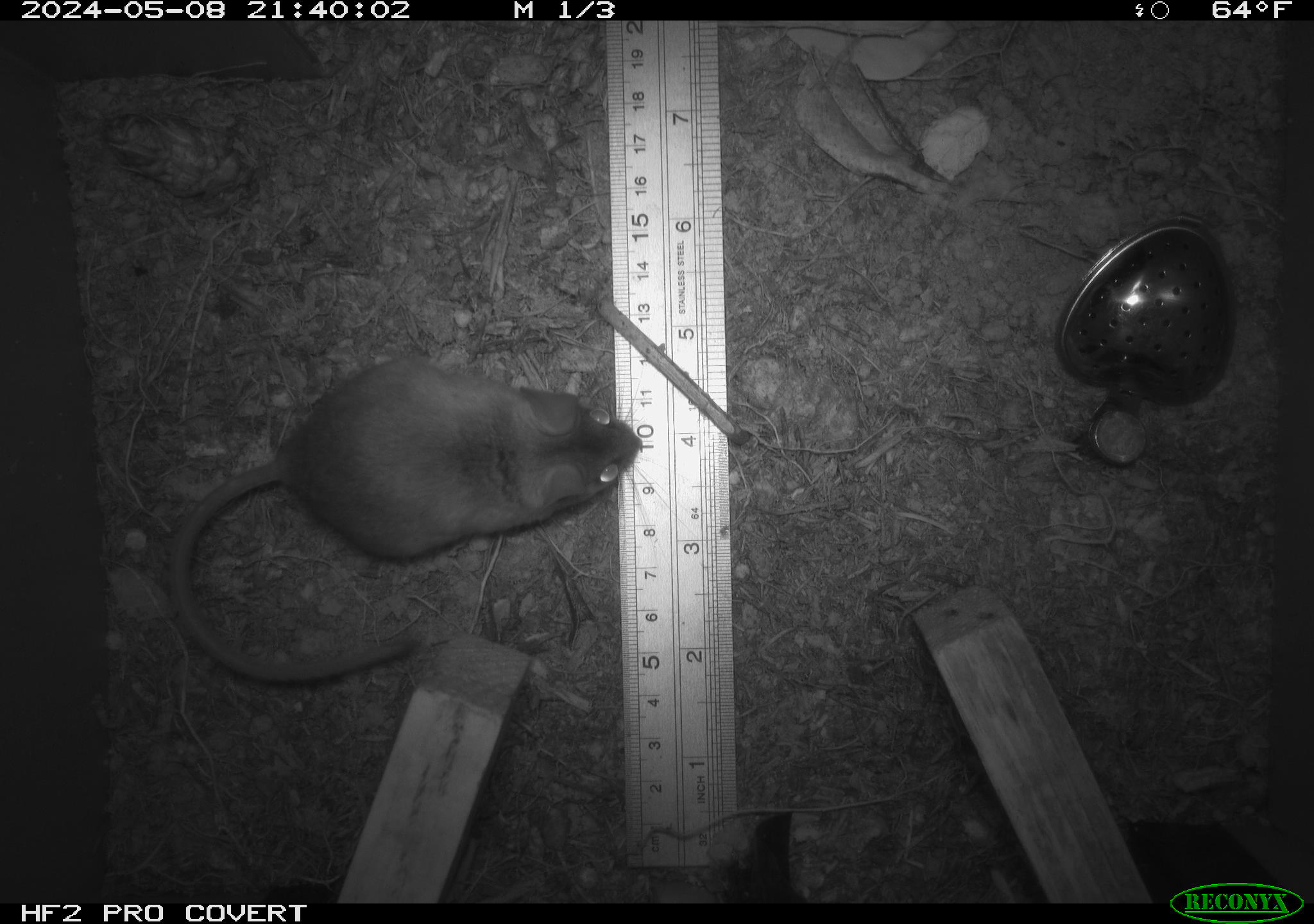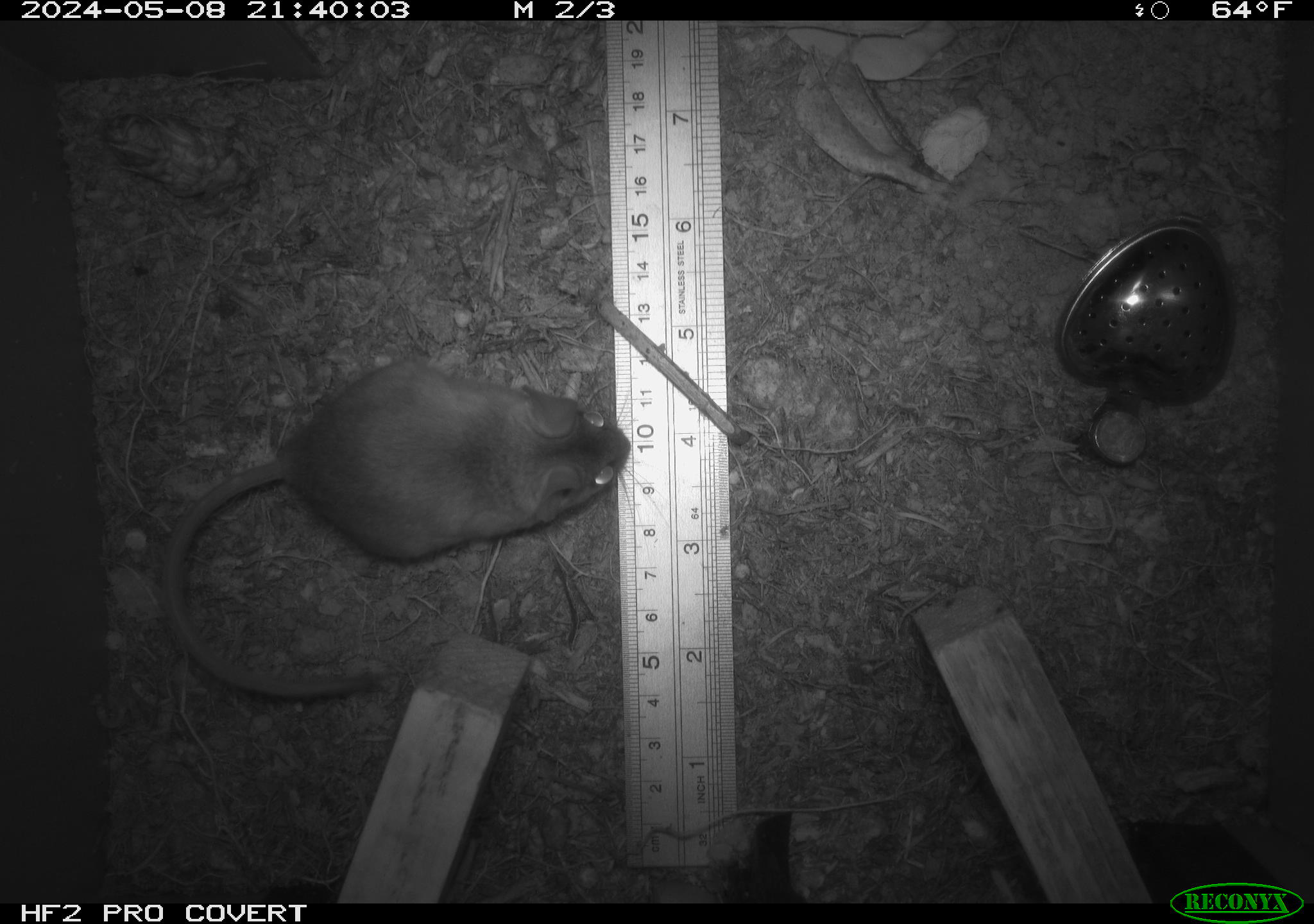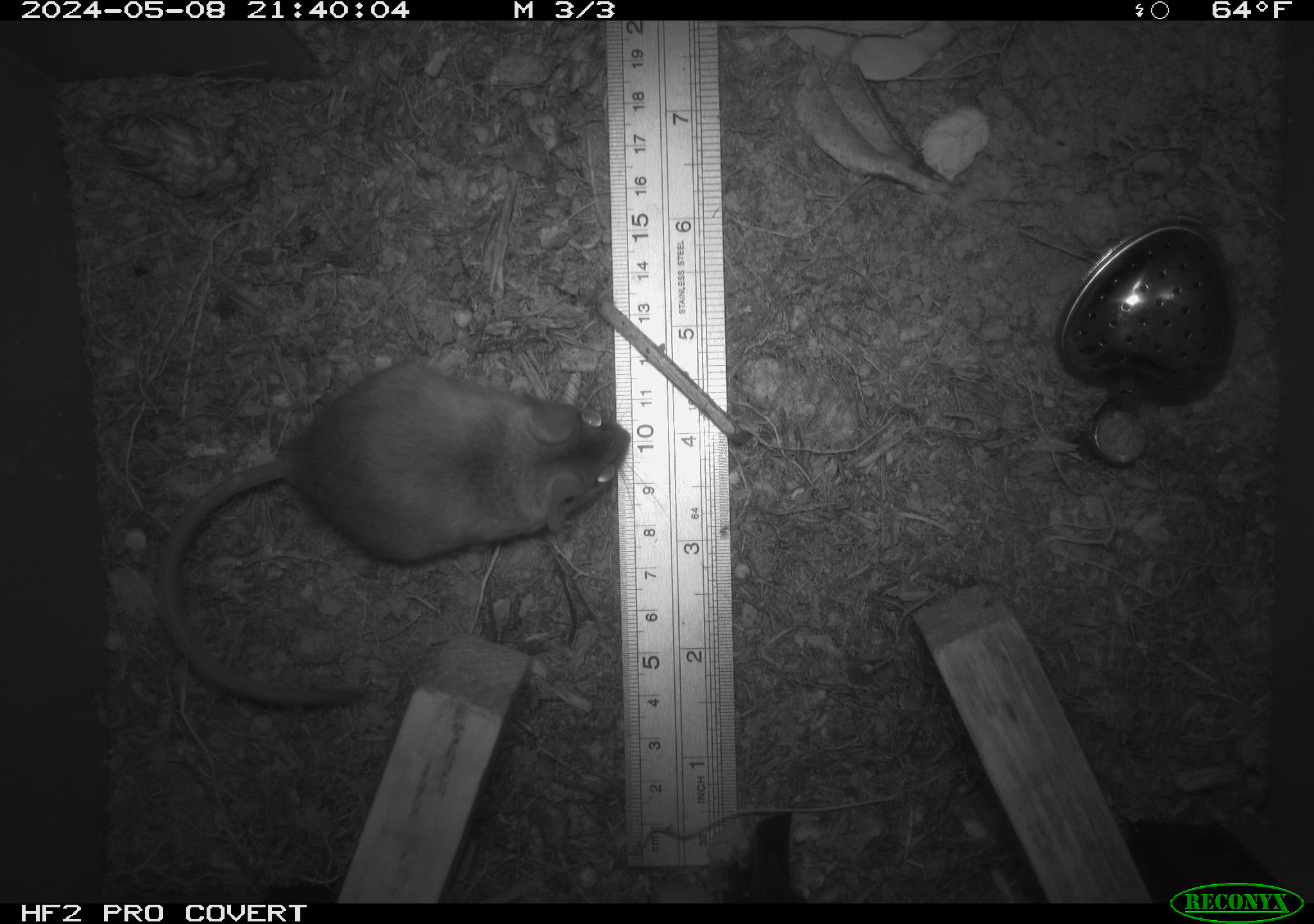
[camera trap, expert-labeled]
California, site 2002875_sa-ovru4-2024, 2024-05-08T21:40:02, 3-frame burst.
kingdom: Animalia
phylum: Chordata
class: Mammalia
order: Rodentia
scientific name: Rodentia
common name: mouse species